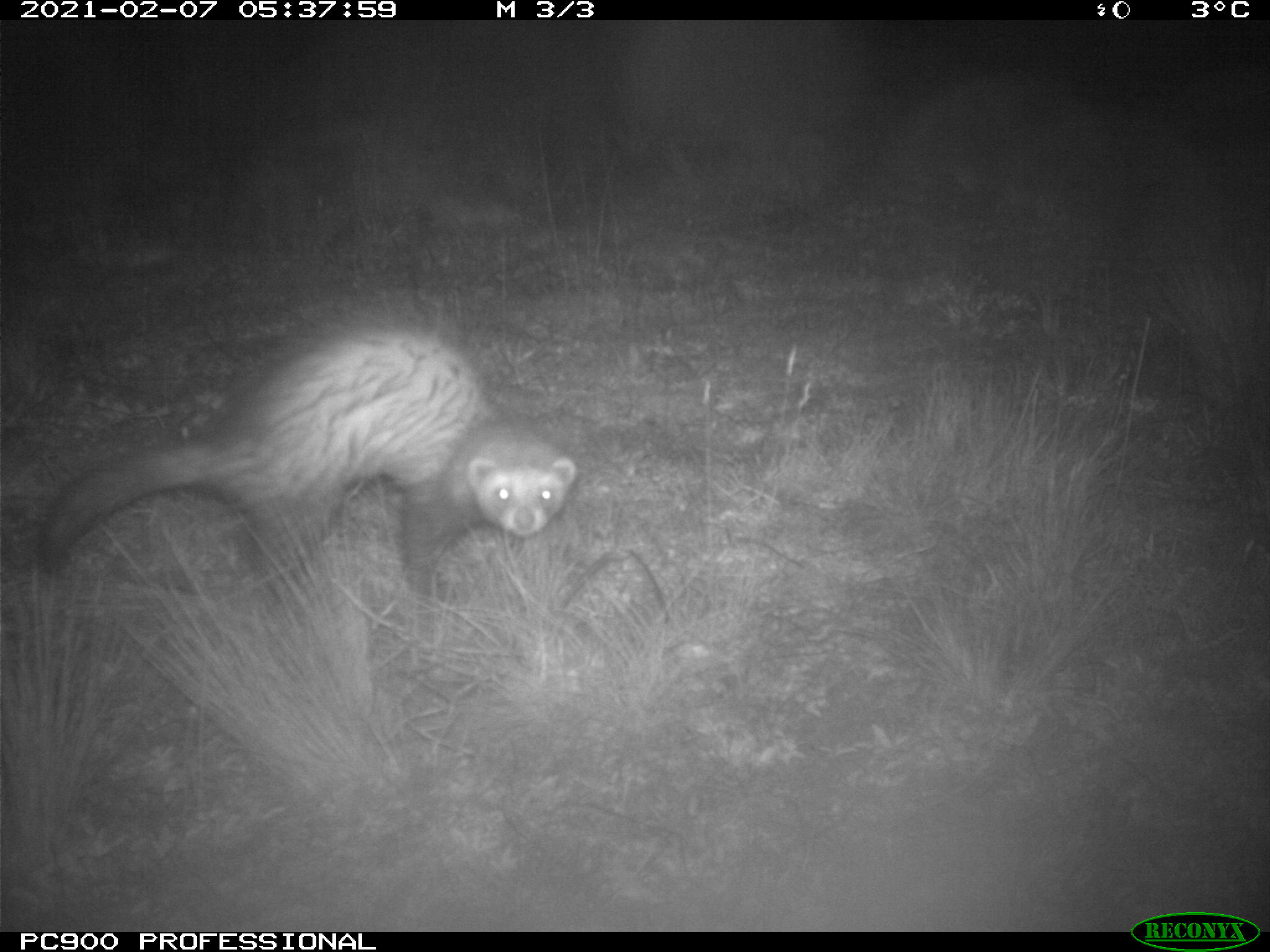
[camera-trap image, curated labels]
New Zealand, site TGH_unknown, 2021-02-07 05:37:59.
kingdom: Animalia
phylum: Chordata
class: Mammalia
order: Carnivora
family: Mustelidae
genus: Mustela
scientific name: Mustela furo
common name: ferret